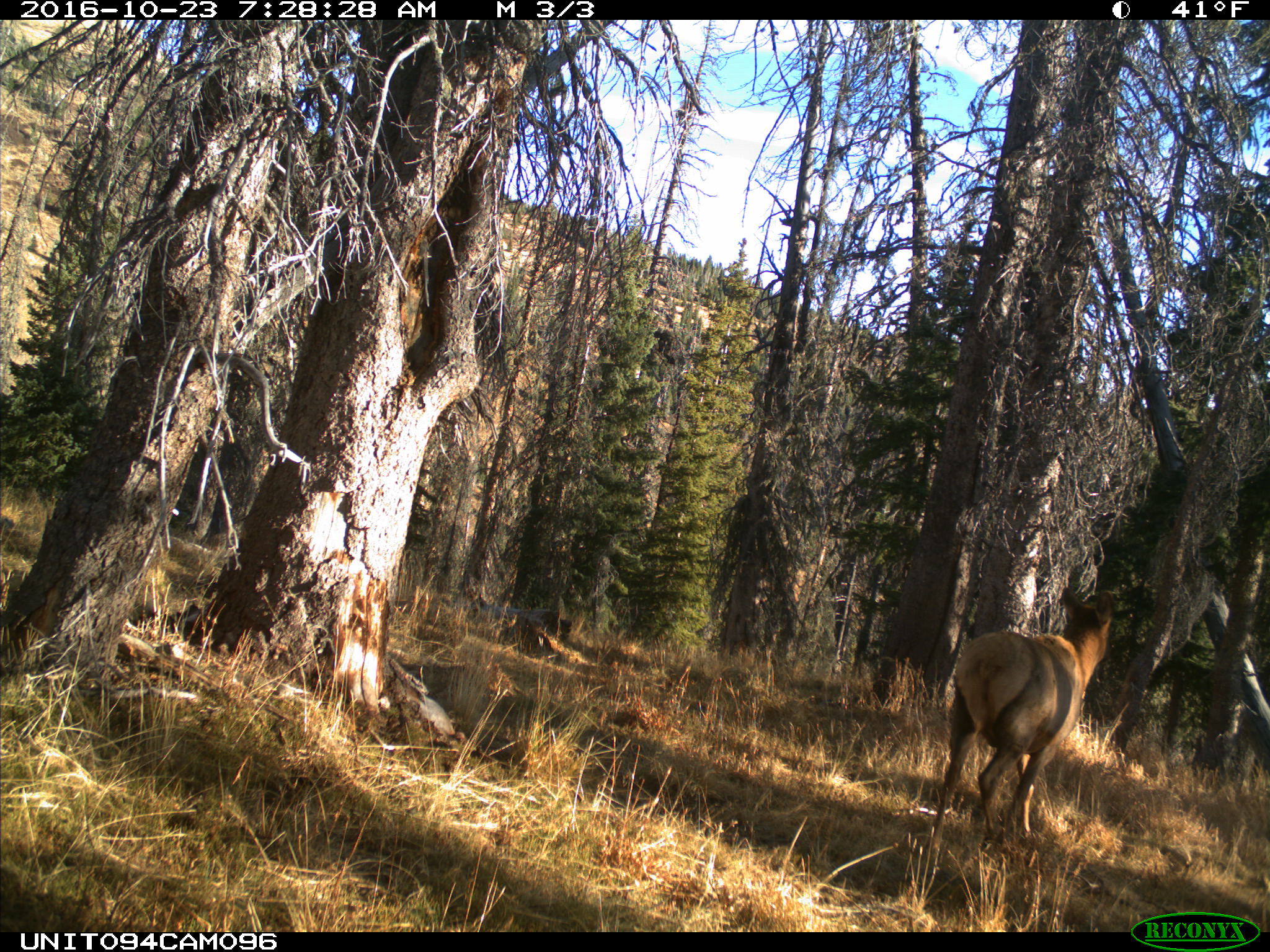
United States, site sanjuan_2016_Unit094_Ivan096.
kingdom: Animalia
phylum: Chordata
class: Mammalia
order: Artiodactyla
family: Cervidae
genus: Cervus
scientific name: Cervus elaphus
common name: red deer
Cervus elaphus (red deer).